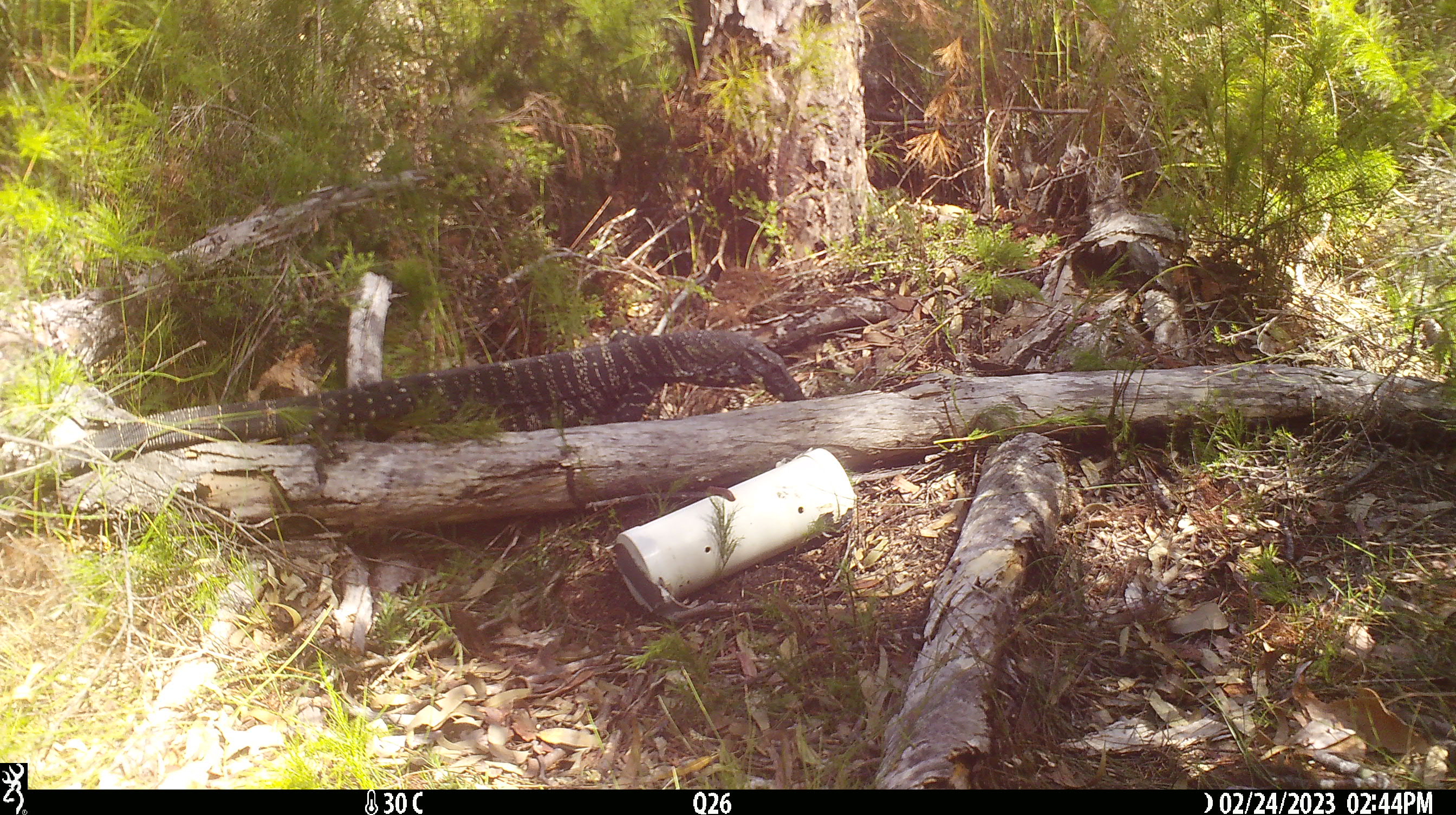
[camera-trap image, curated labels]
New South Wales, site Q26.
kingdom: Animalia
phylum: Chordata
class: Reptilia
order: Squamata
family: Varanidae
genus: Varanus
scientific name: Varanus varius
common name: lace monitor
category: goanna